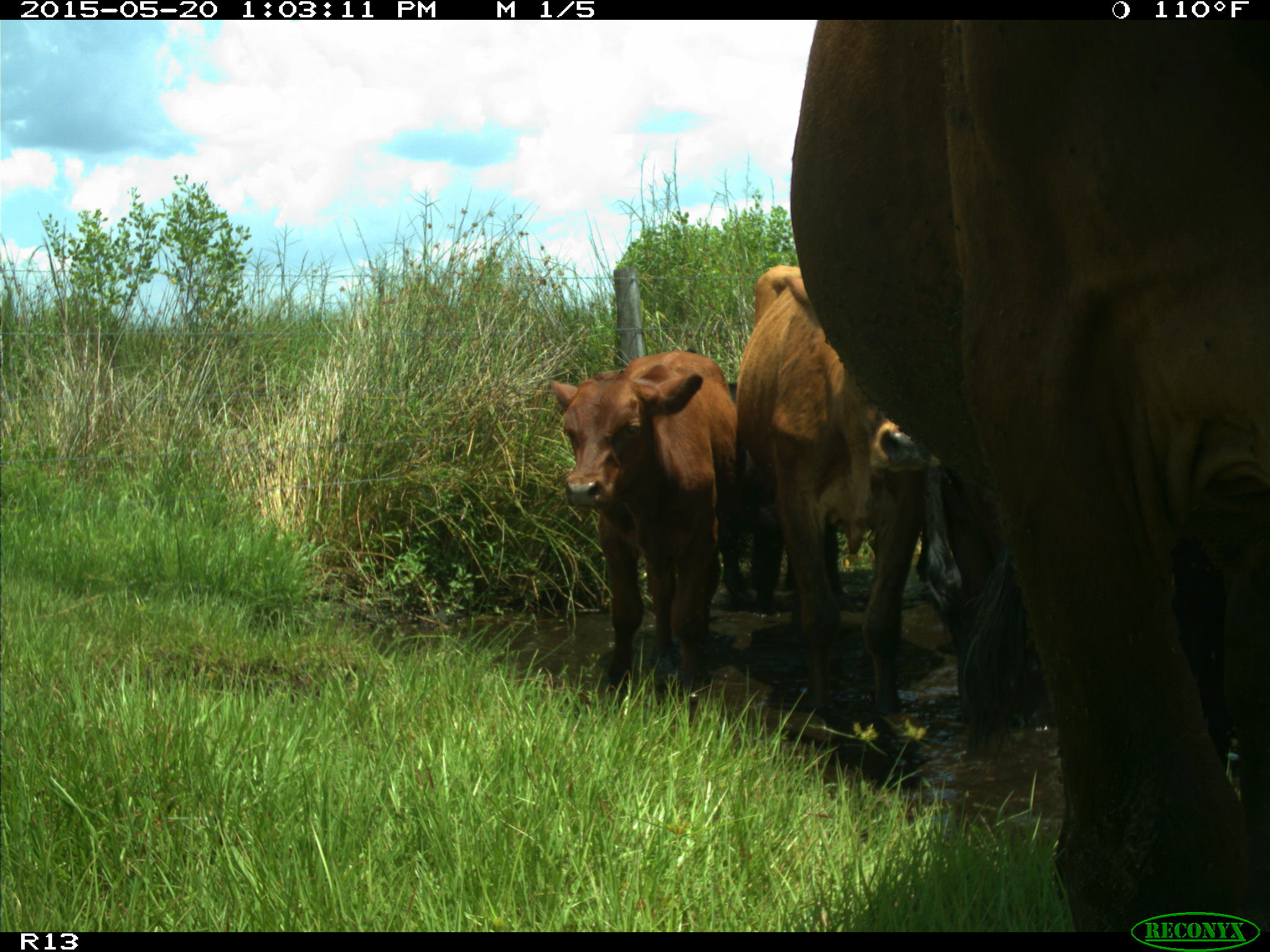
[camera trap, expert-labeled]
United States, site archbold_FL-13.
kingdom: Animalia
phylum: Chordata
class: Mammalia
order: Artiodactyla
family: Bovidae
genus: Bos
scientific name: Bos taurus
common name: domestic cow